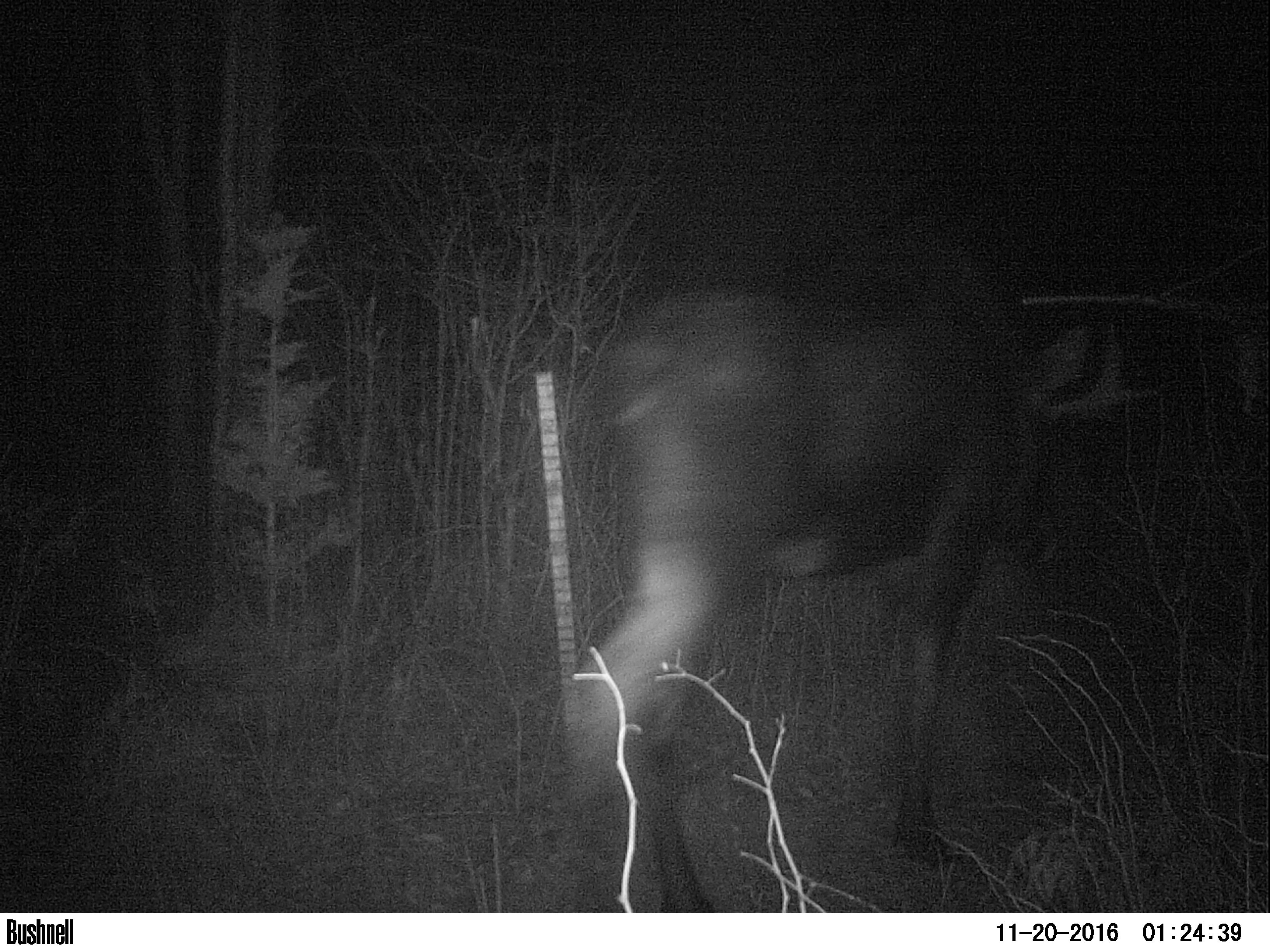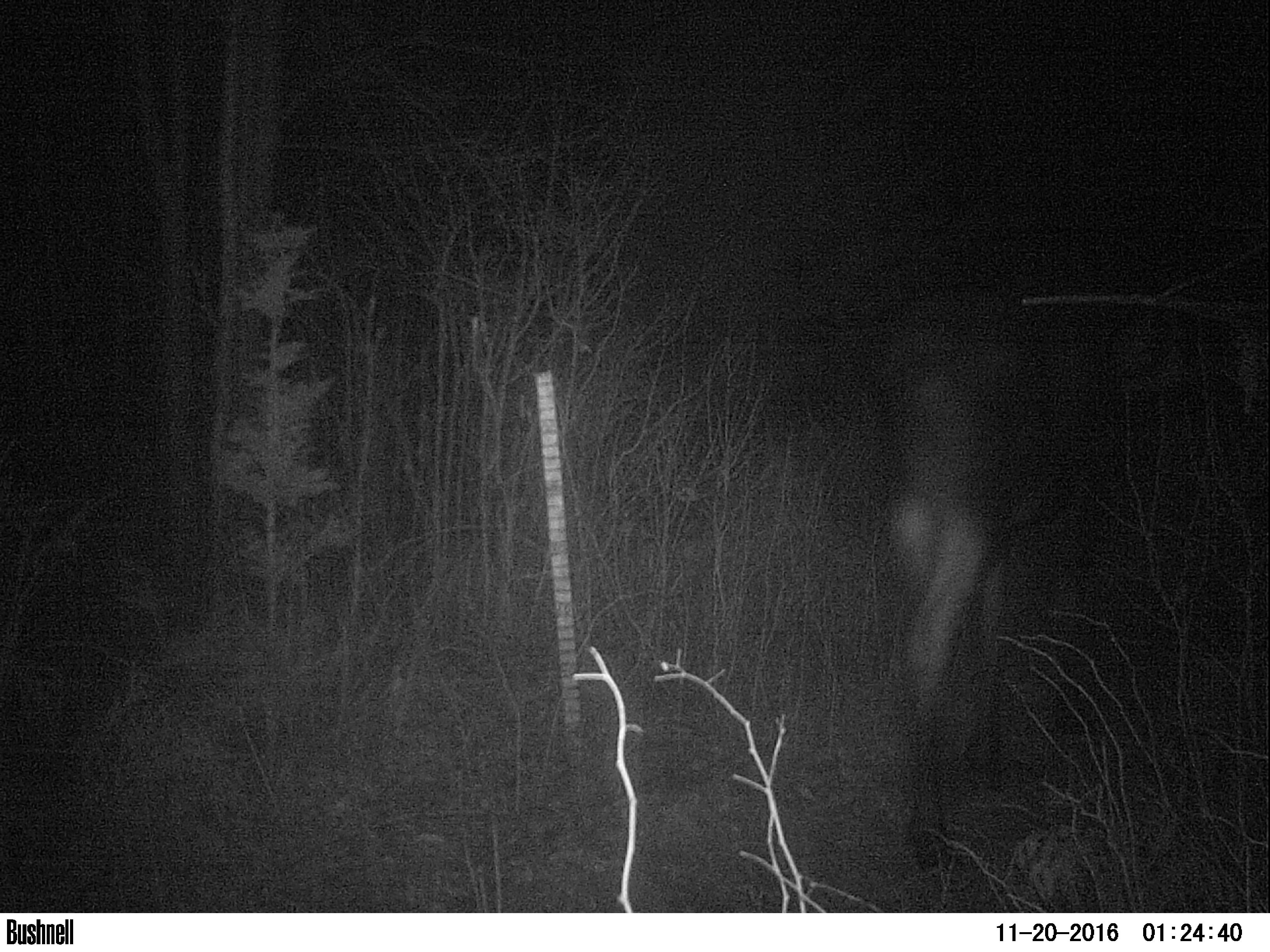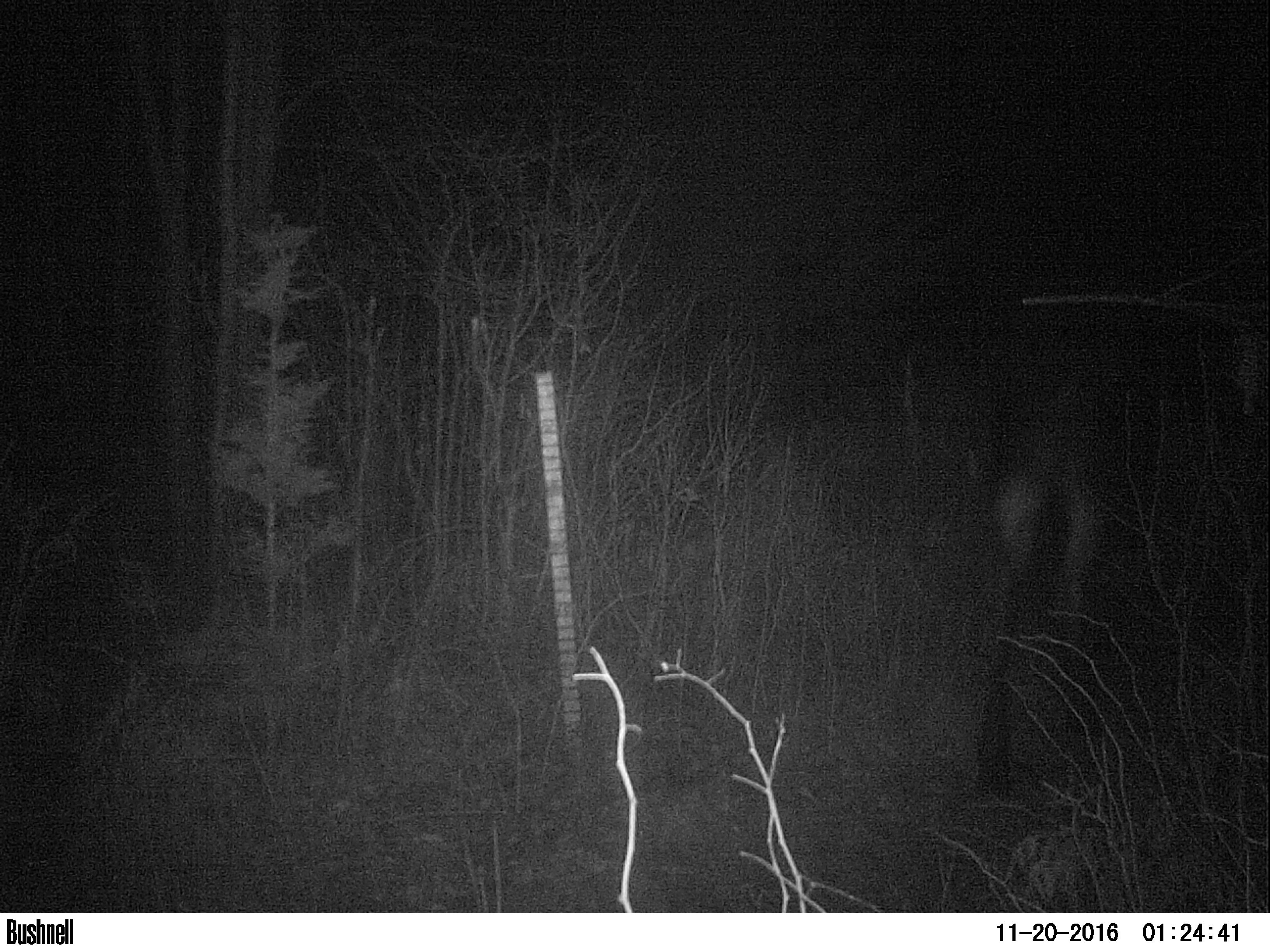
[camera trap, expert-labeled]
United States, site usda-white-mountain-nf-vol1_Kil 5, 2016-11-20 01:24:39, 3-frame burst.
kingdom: Animalia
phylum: Chordata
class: Mammalia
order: Artiodactyla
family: Cervidae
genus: Alces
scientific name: Alces alces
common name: moose